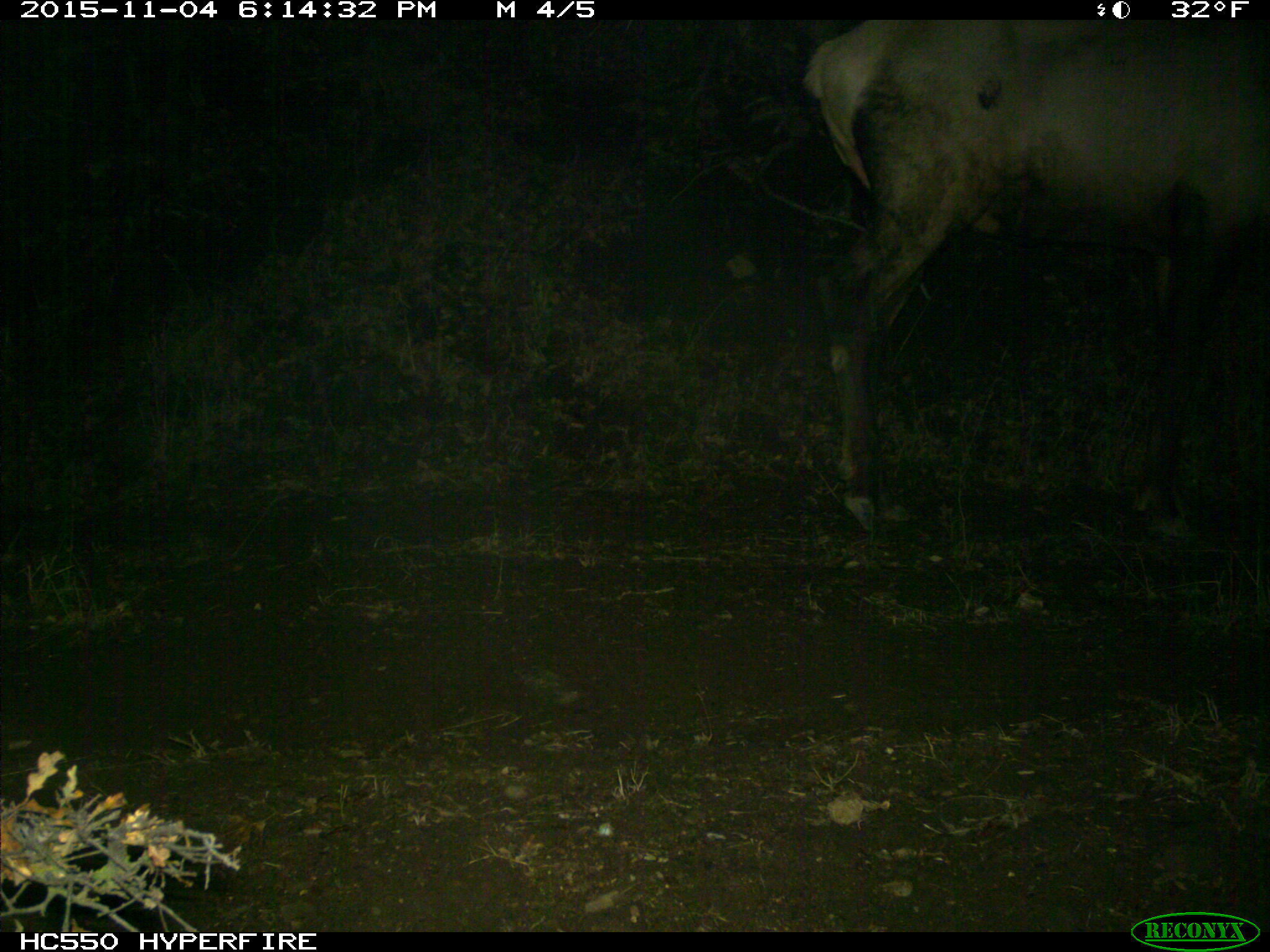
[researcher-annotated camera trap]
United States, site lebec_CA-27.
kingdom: Animalia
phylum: Chordata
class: Mammalia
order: Artiodactyla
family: Cervidae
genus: Cervus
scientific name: Cervus canadensis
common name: elk